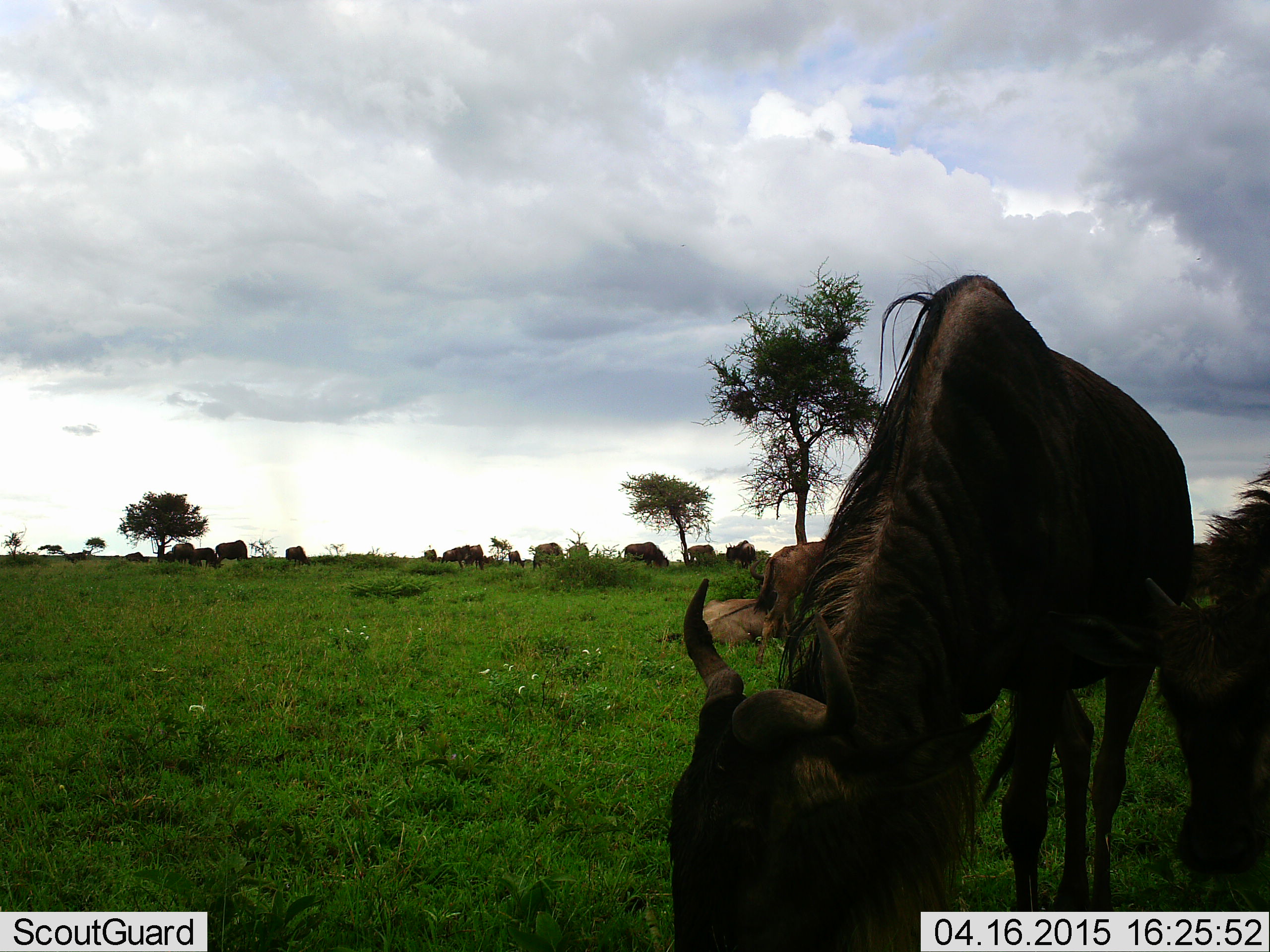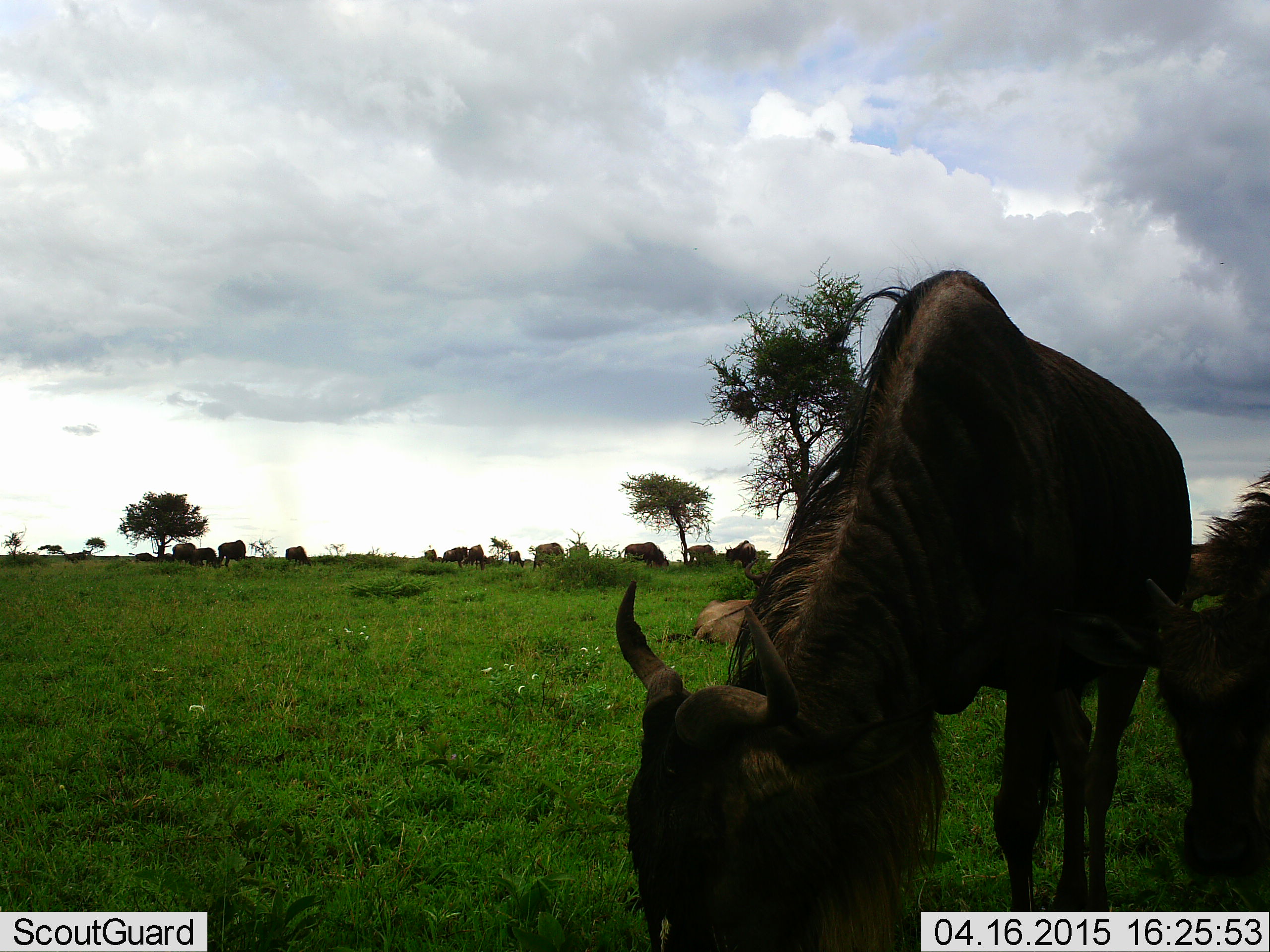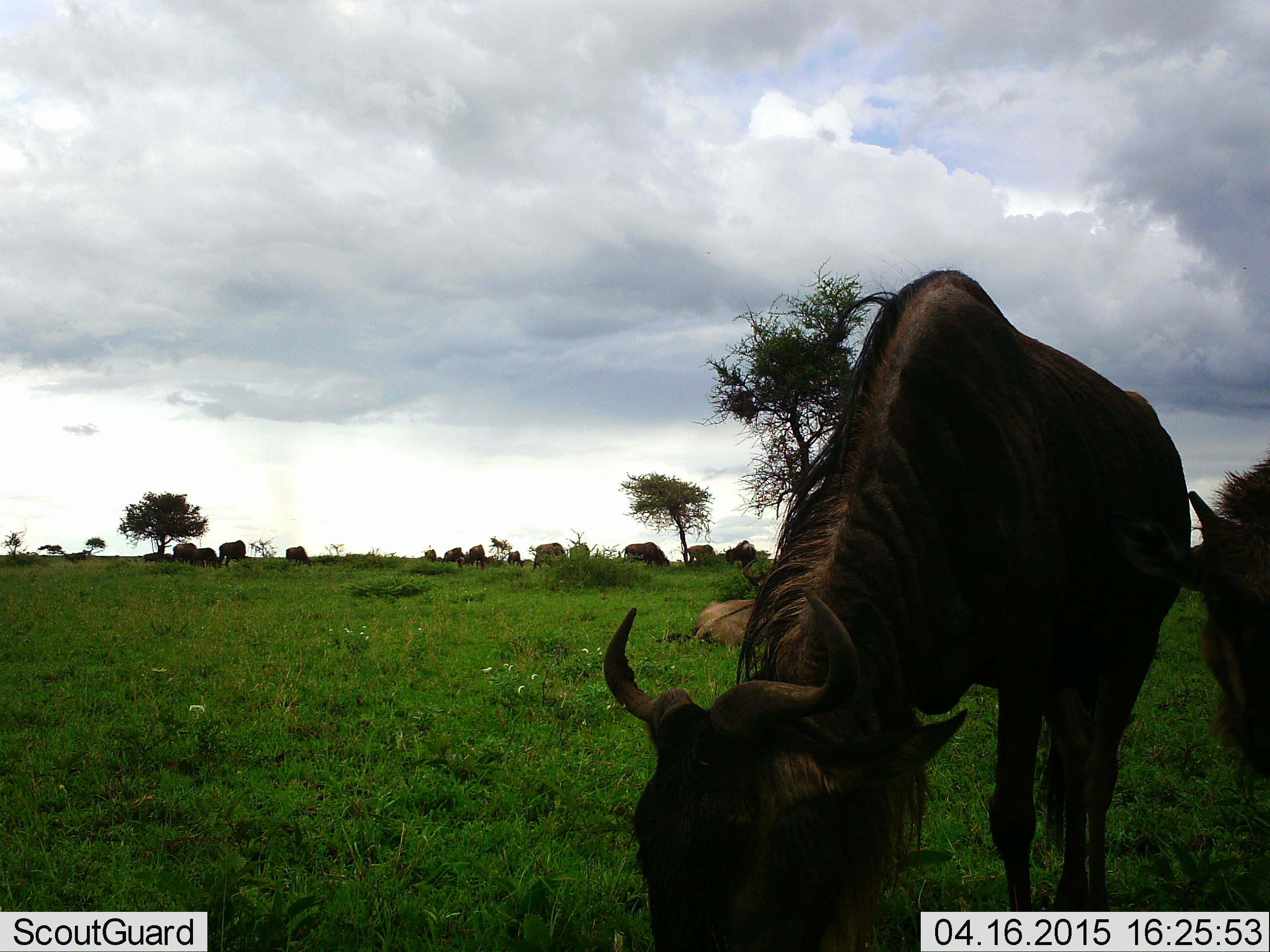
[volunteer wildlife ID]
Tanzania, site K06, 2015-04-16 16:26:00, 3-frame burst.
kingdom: Animalia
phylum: Chordata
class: Mammalia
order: Artiodactyla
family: Bovidae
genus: Connochaetes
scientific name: Connochaetes taurinus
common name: blue wildebeest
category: wildebeest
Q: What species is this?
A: Wildebeest (blue wildebeest) (Connochaetes taurinus).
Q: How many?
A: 11-50.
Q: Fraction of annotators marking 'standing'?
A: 80%.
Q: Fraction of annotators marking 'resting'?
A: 70%.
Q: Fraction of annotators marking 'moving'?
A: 30%.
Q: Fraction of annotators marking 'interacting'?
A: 0%.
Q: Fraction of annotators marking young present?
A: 20%.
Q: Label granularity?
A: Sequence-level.